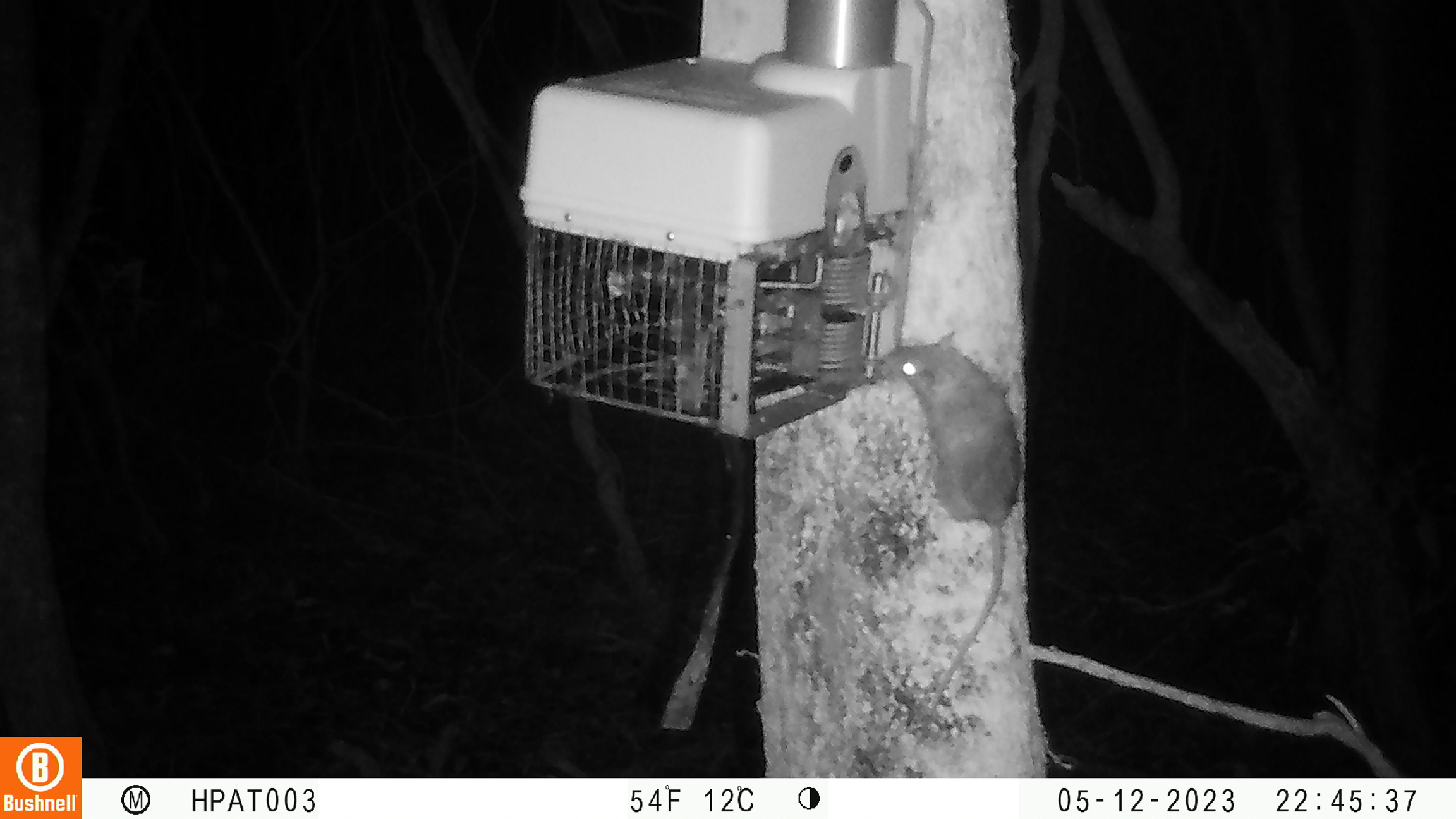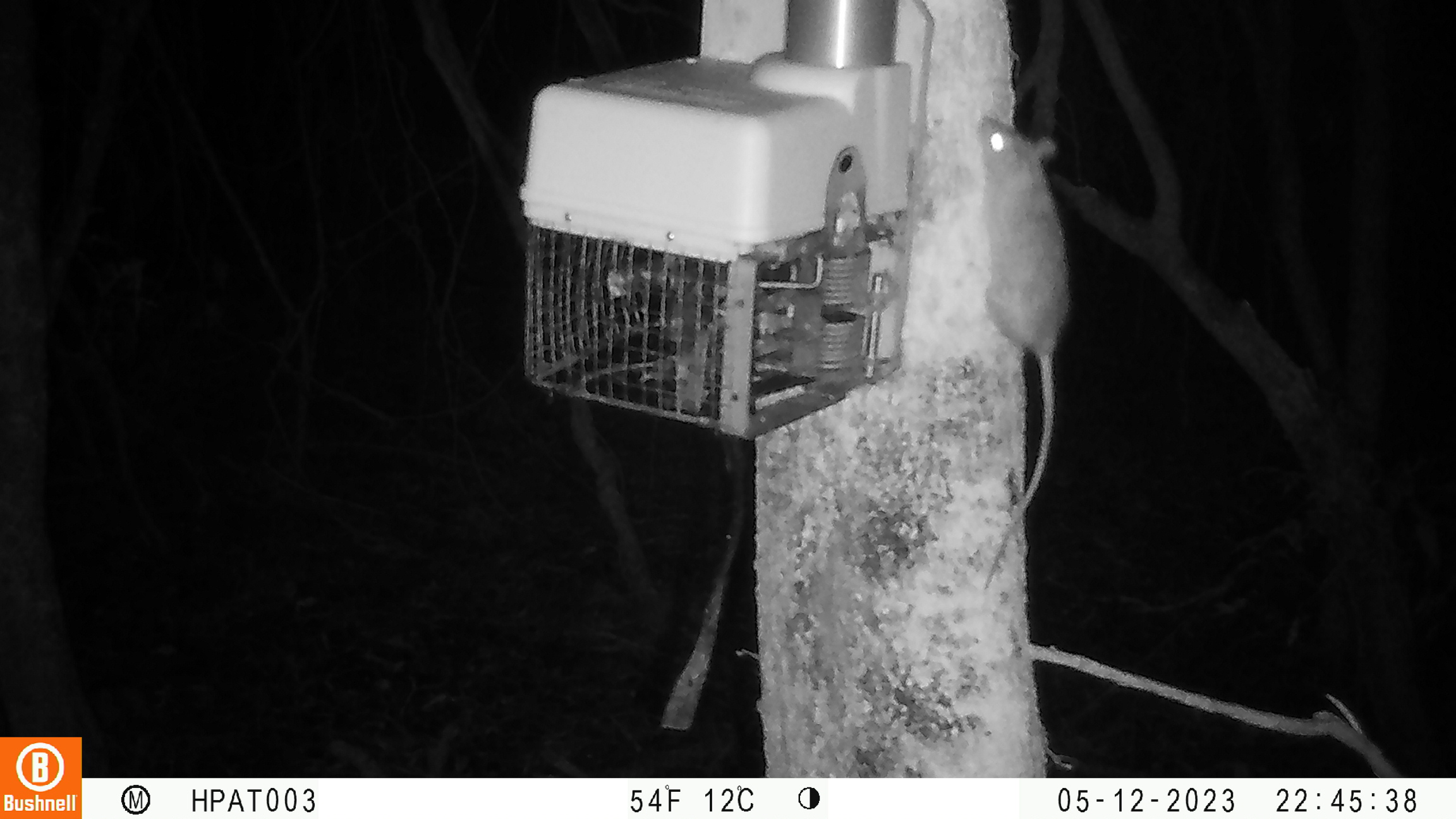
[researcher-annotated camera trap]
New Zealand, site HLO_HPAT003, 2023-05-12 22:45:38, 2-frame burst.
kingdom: Animalia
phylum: Chordata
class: Mammalia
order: Rodentia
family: Muridae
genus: Rattus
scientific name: Rattus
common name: rat